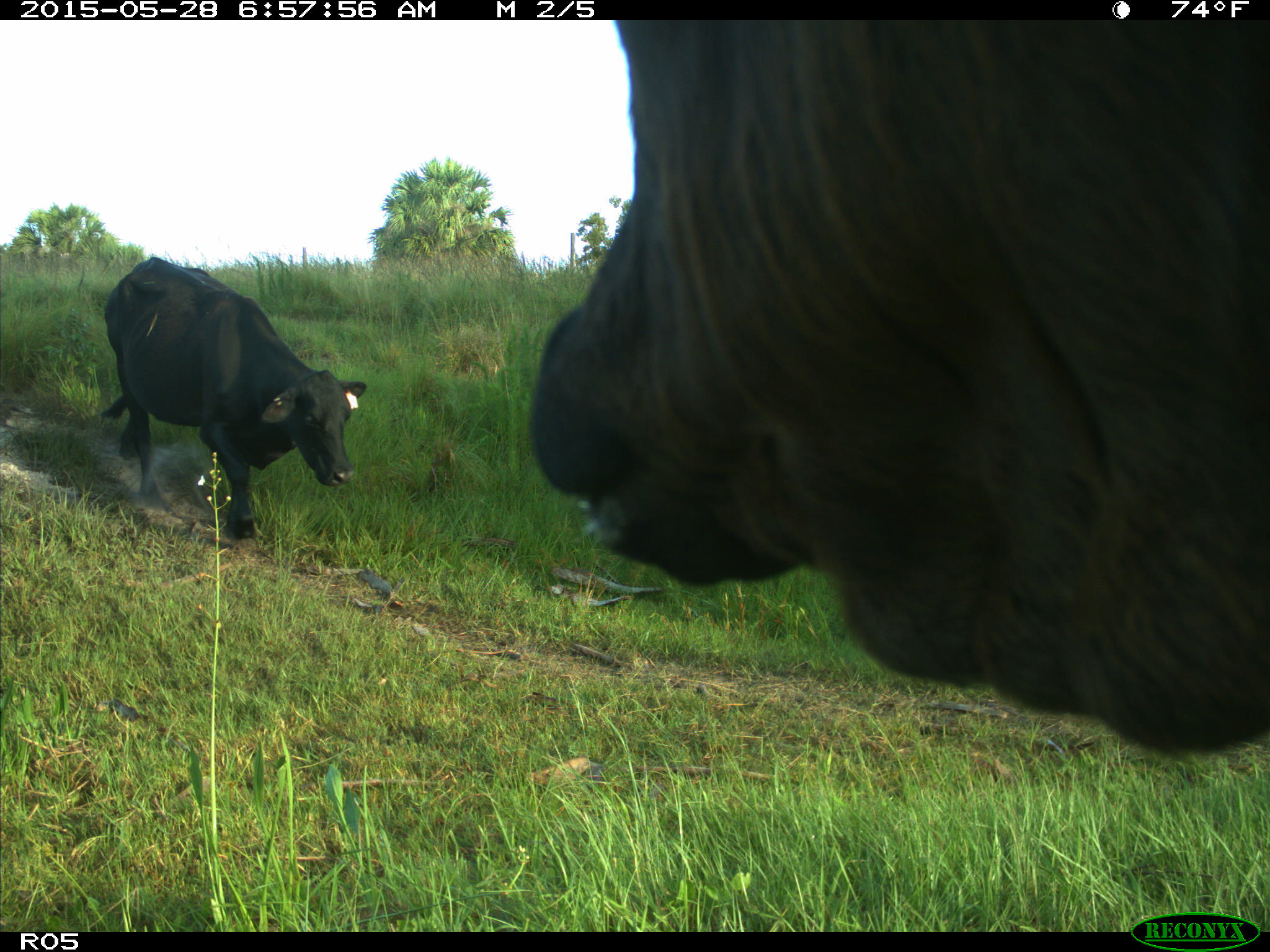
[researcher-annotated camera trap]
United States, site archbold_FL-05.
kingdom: Animalia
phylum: Chordata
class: Mammalia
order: Artiodactyla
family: Bovidae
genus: Bos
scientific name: Bos taurus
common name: domestic cow